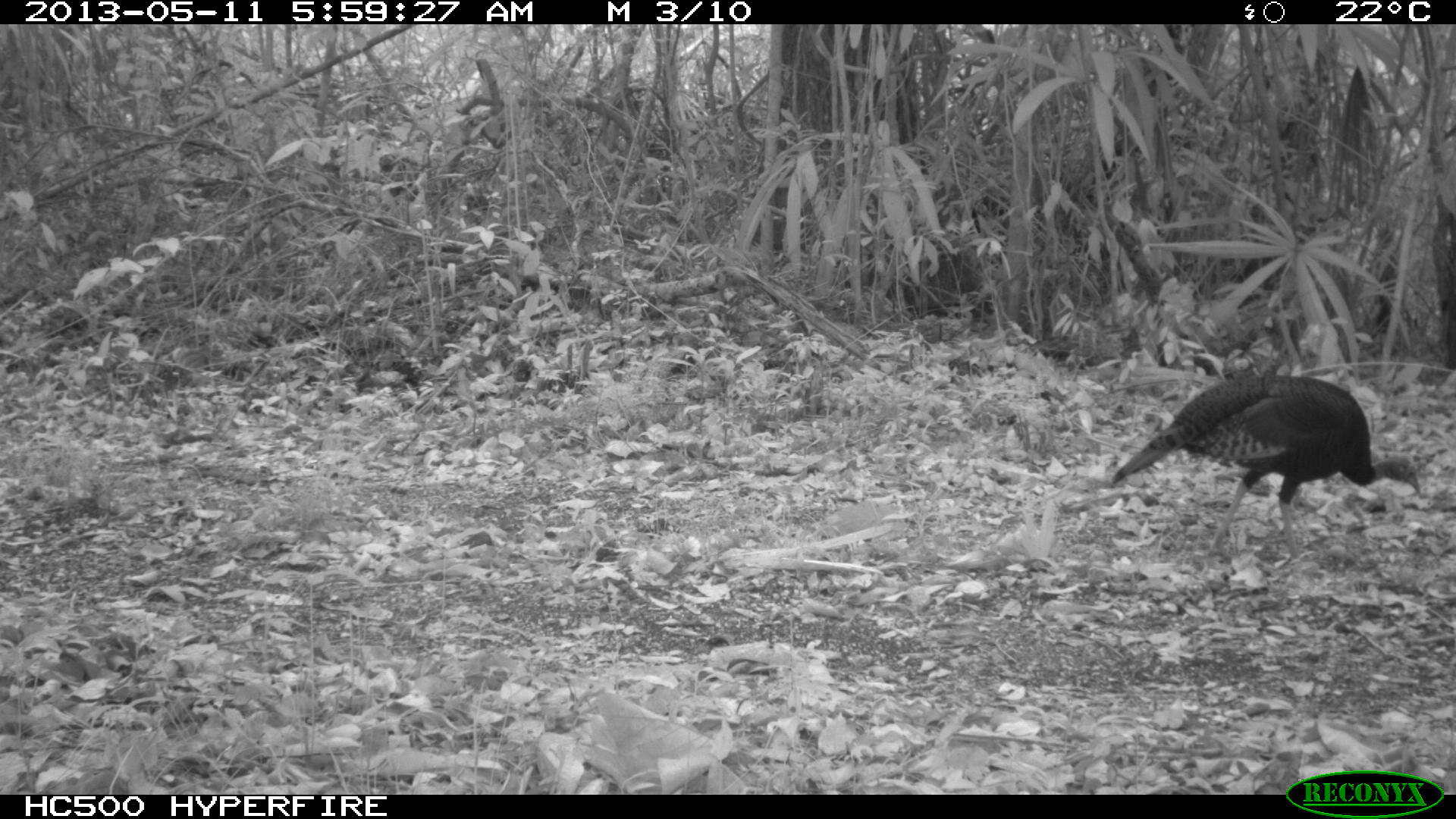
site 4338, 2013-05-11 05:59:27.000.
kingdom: Animalia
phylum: Chordata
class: Aves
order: Galliformes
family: Phasianidae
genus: Meleagris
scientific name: Meleagris ocellata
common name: ocellated turkey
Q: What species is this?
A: Meleagris ocellata (ocellated turkey).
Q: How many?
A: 1.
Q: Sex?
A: Female.